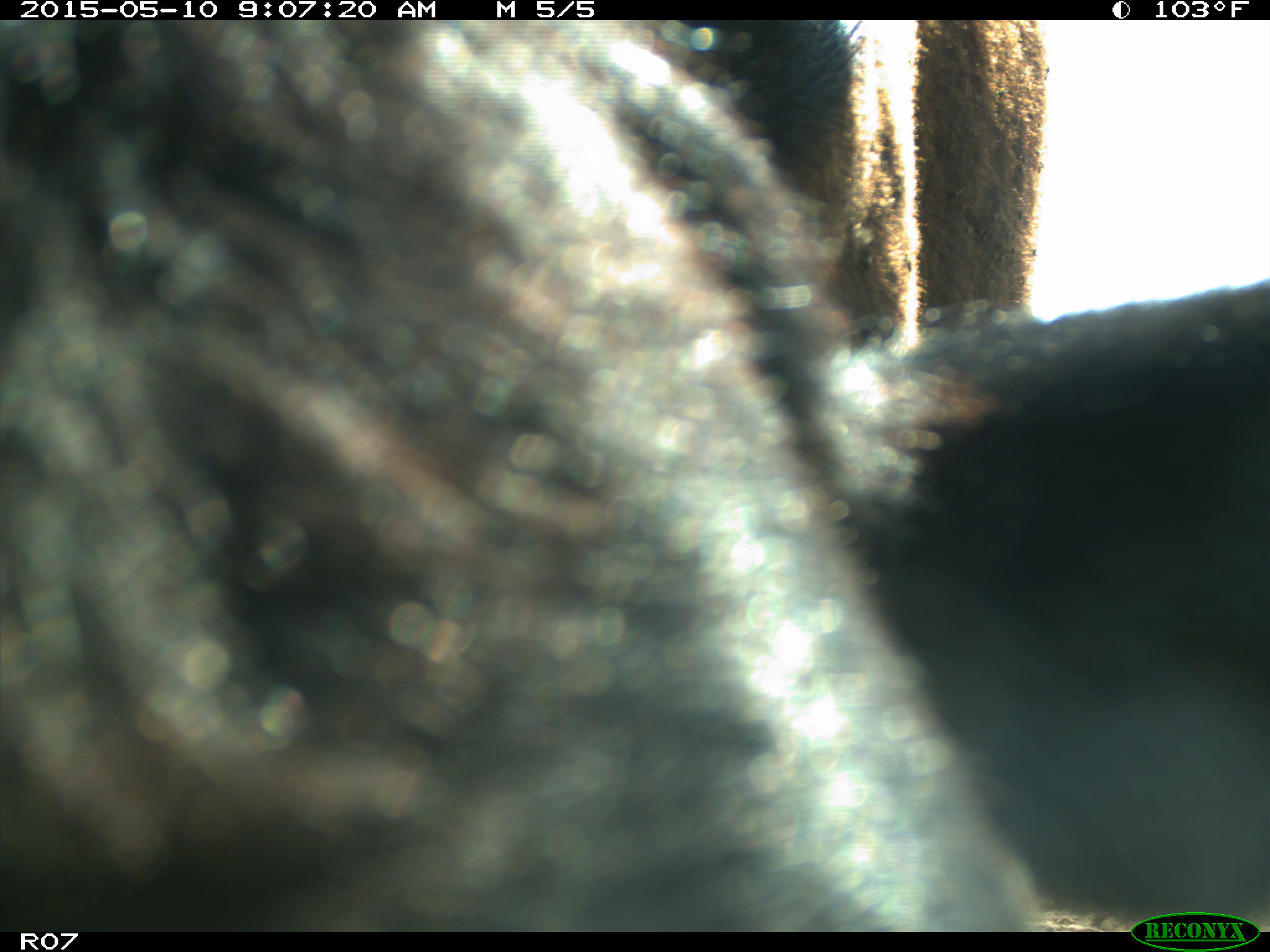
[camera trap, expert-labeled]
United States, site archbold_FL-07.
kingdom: Animalia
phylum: Chordata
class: Mammalia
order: Artiodactyla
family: Bovidae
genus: Bos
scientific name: Bos taurus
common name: domestic cow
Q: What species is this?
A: Bos taurus (domestic cow).